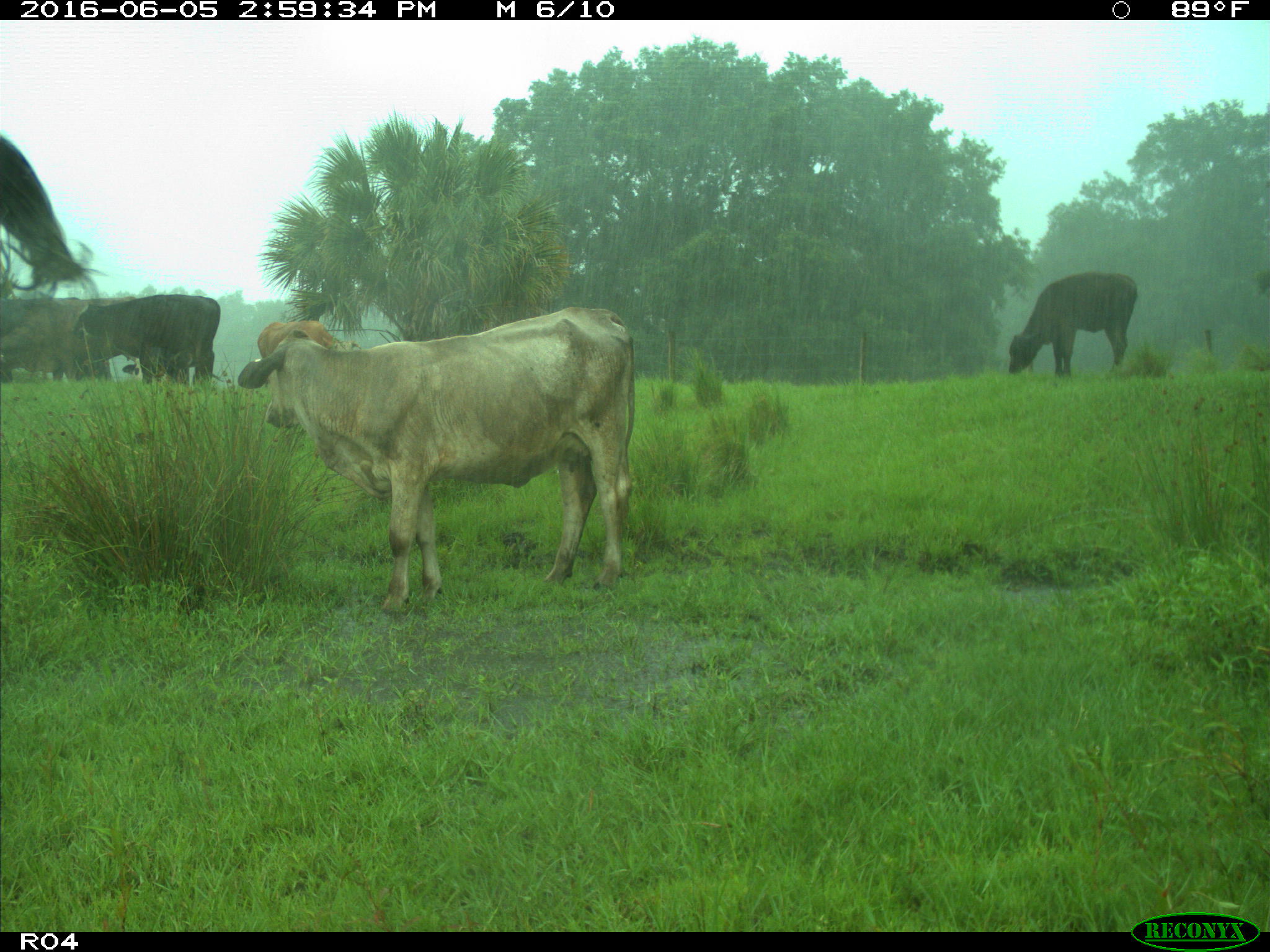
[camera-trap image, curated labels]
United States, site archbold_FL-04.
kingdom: Animalia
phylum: Chordata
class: Mammalia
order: Artiodactyla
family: Bovidae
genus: Bos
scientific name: Bos taurus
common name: domestic cow